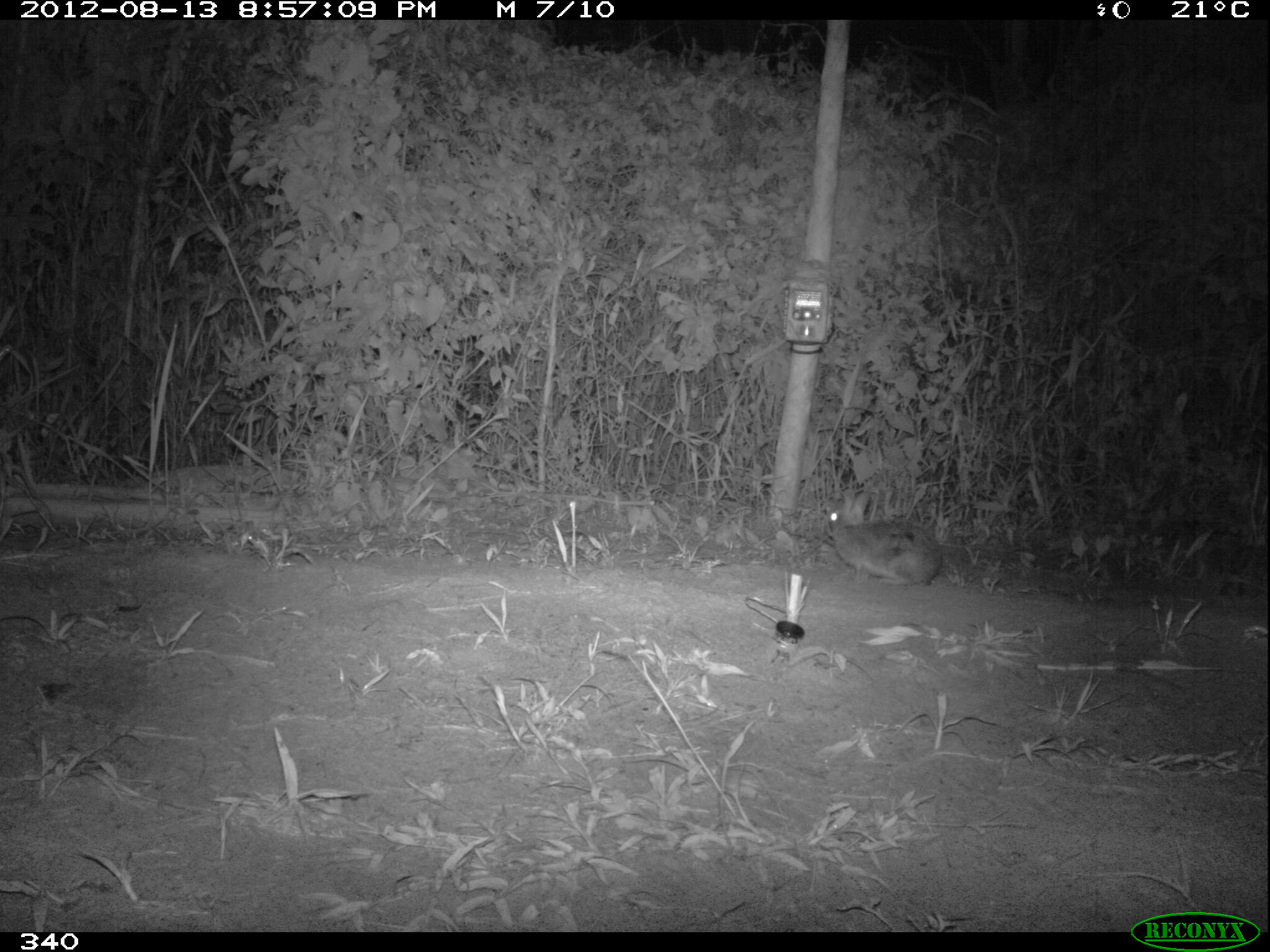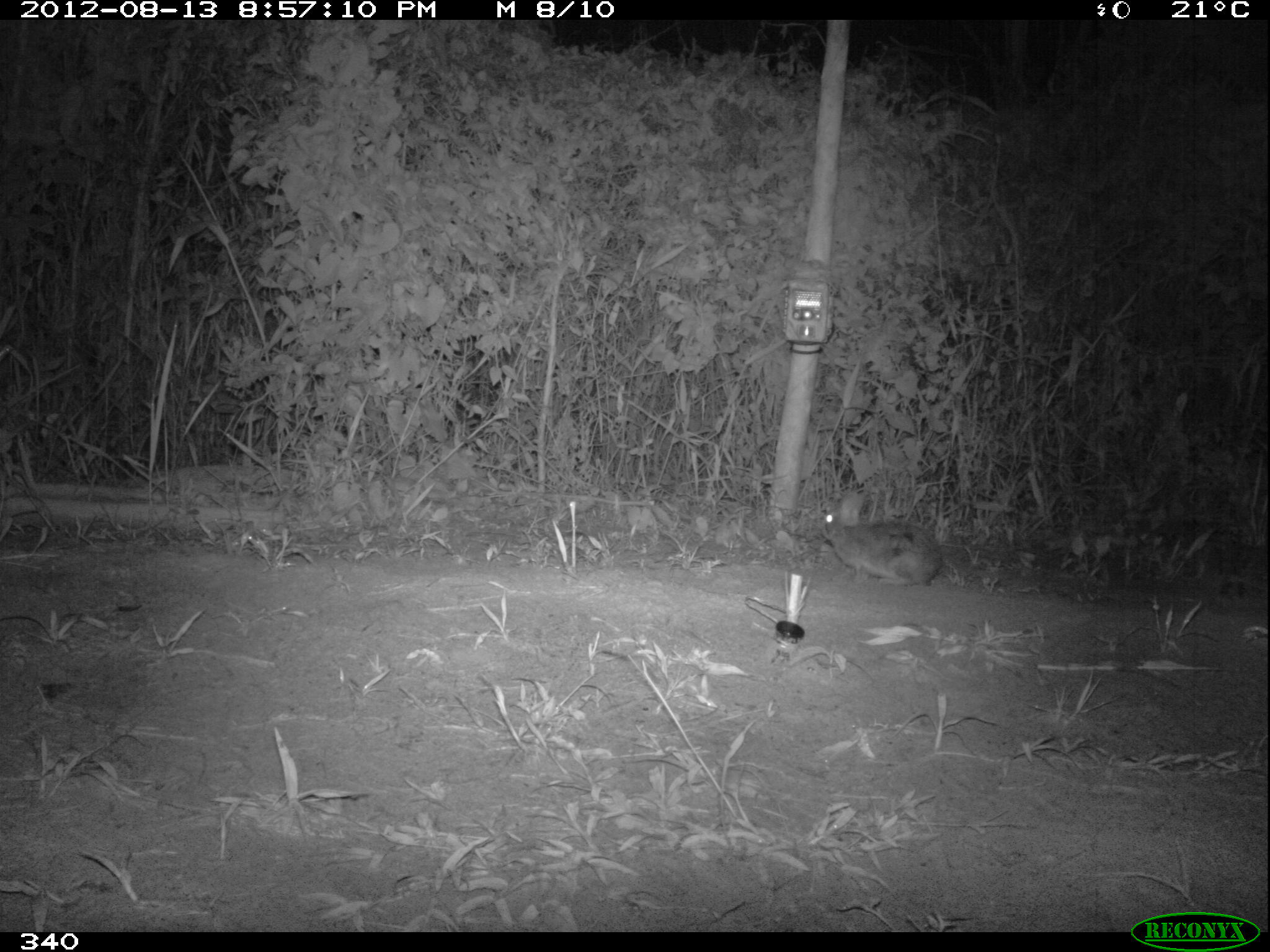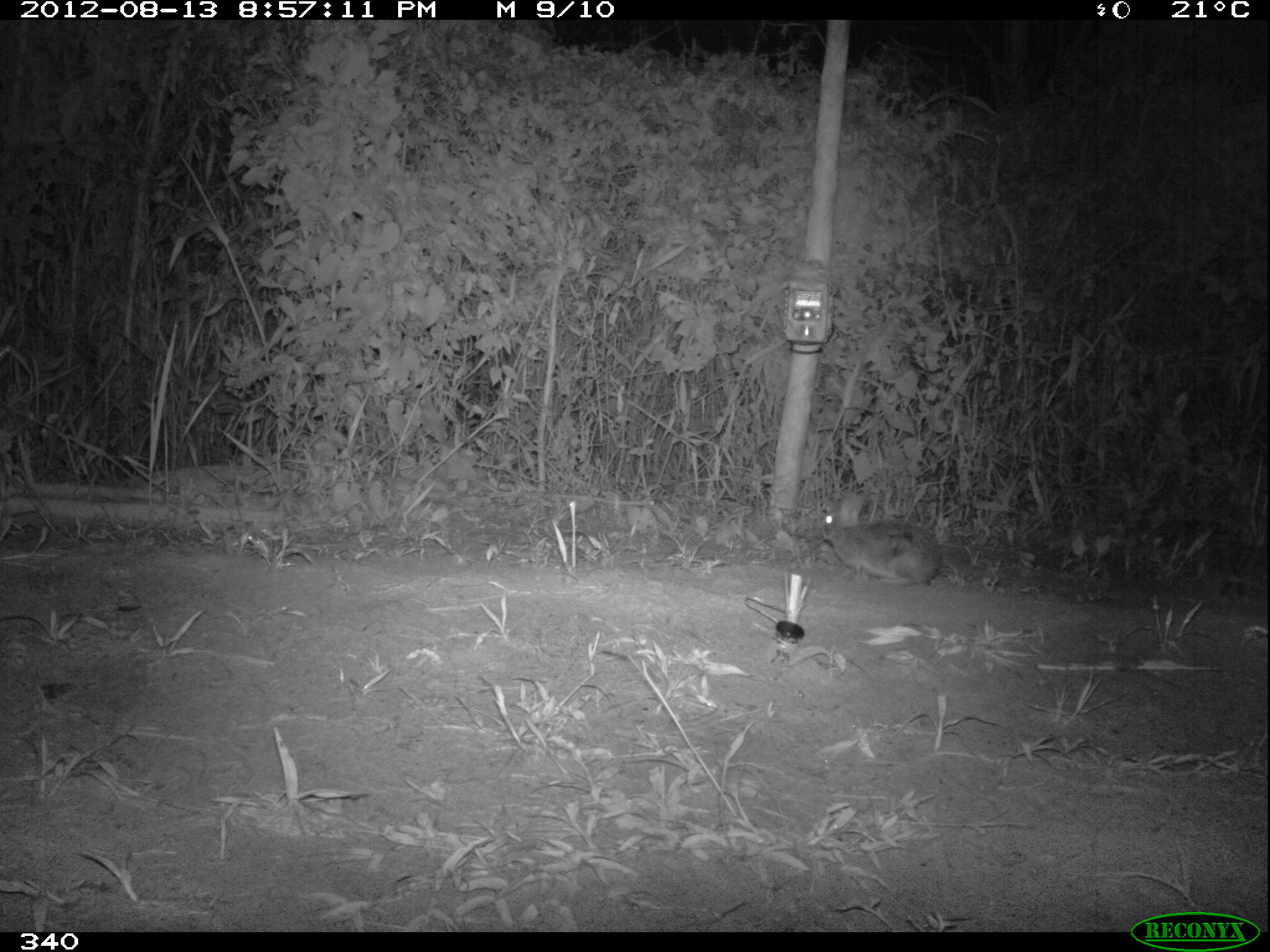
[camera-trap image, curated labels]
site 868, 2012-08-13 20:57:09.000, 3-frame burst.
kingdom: Animalia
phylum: Chordata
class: Mammalia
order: Lagomorpha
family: Leporidae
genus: Sylvilagus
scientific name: Sylvilagus brasiliensis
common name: tapeti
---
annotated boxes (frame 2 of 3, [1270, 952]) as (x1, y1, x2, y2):
sylvilagus brasiliensis: (816, 487, 943, 582)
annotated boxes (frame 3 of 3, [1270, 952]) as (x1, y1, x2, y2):
sylvilagus brasiliensis: (818, 490, 942, 585)